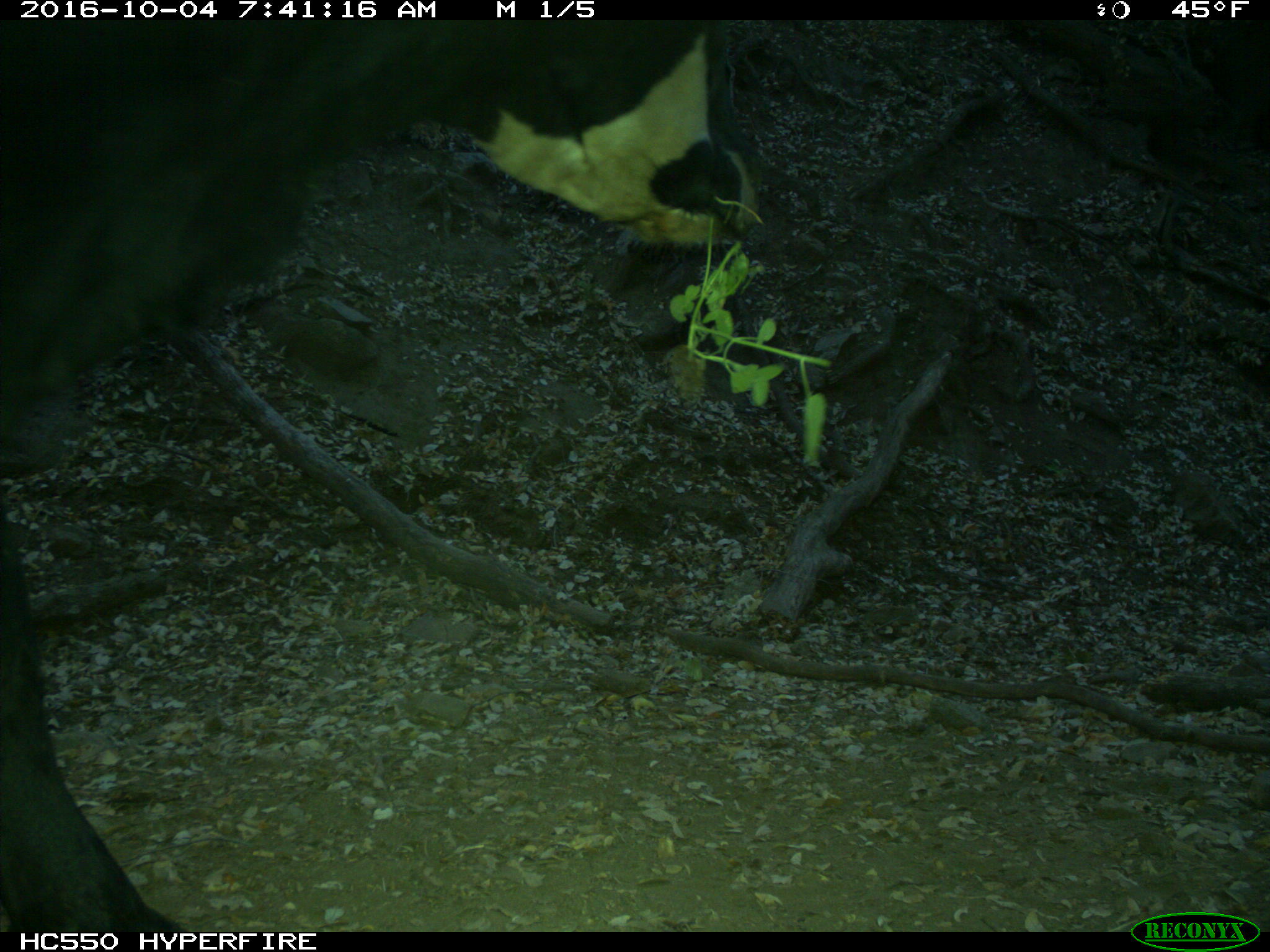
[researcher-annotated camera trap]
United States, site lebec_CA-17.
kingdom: Animalia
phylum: Chordata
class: Mammalia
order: Artiodactyla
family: Bovidae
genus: Bos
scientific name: Bos taurus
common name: domestic cow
Bos taurus (domestic cow).